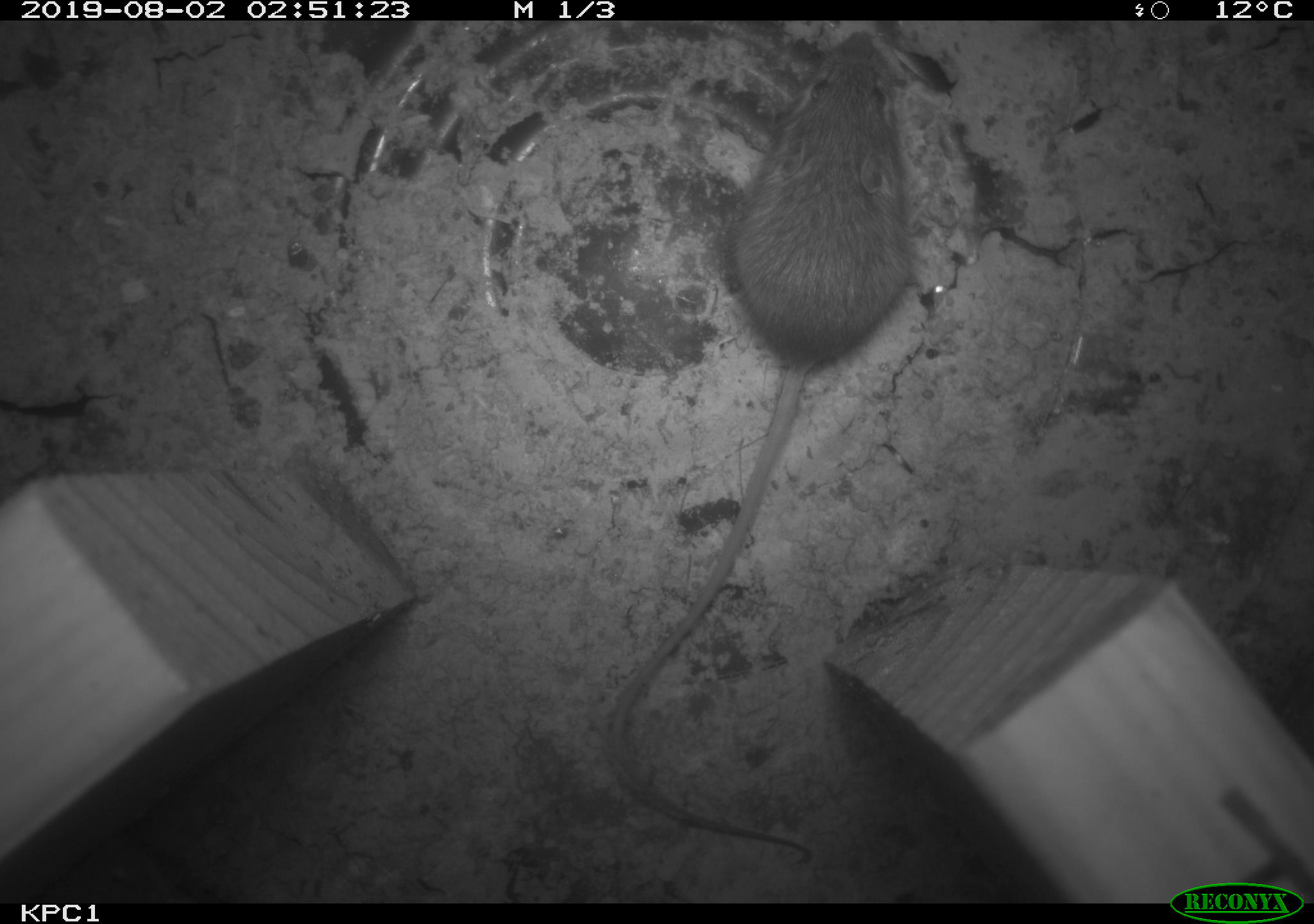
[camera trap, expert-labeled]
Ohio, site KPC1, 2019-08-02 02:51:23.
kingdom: Animalia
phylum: Chordata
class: Mammalia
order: Rodentia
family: Zapodidae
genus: Zapus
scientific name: Zapus hudsonius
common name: meadow jumping mouse